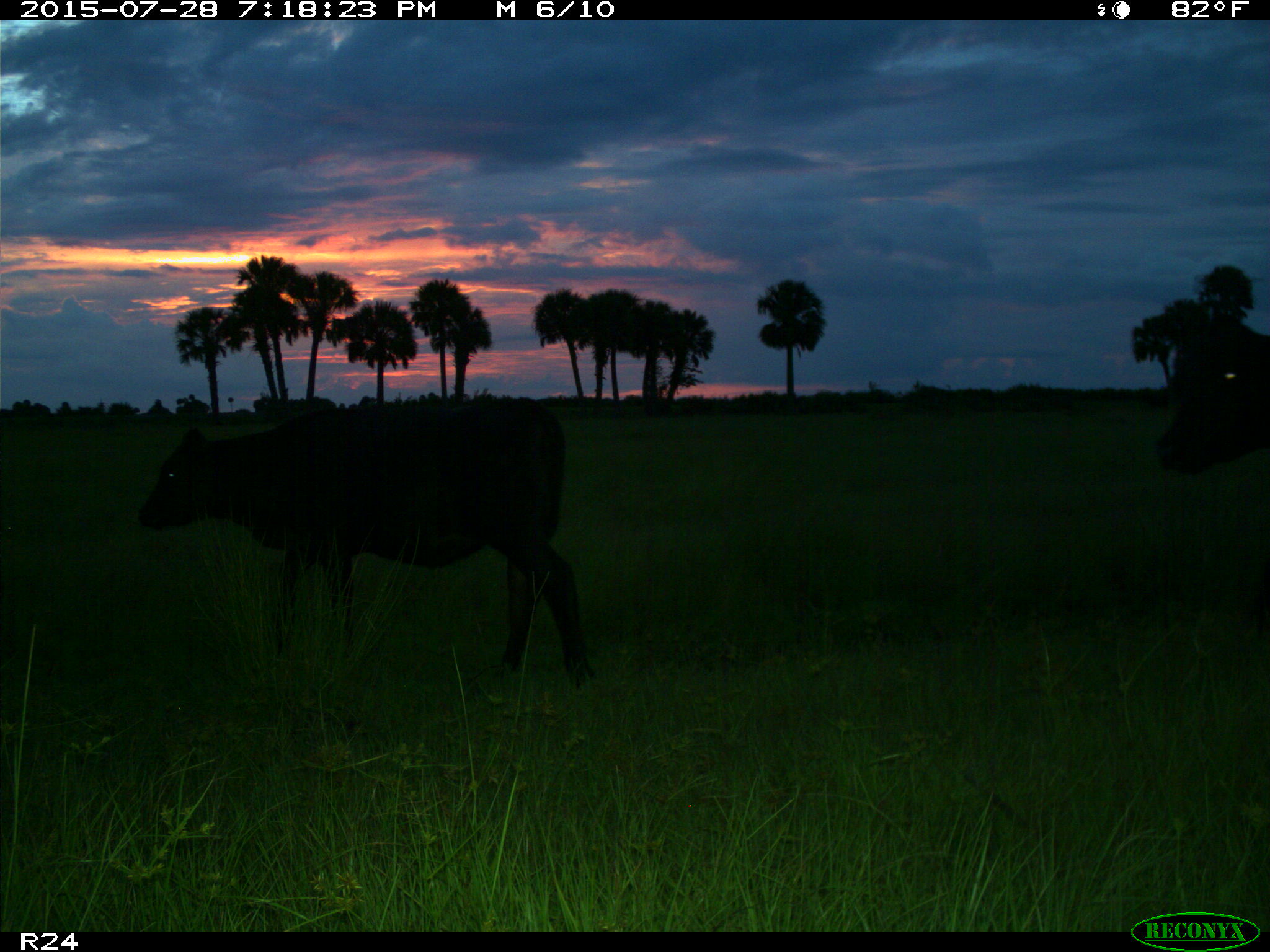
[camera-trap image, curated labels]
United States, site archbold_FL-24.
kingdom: Animalia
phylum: Chordata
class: Mammalia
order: Artiodactyla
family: Bovidae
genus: Bos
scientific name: Bos taurus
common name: domestic cow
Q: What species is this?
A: Bos taurus (domestic cow).